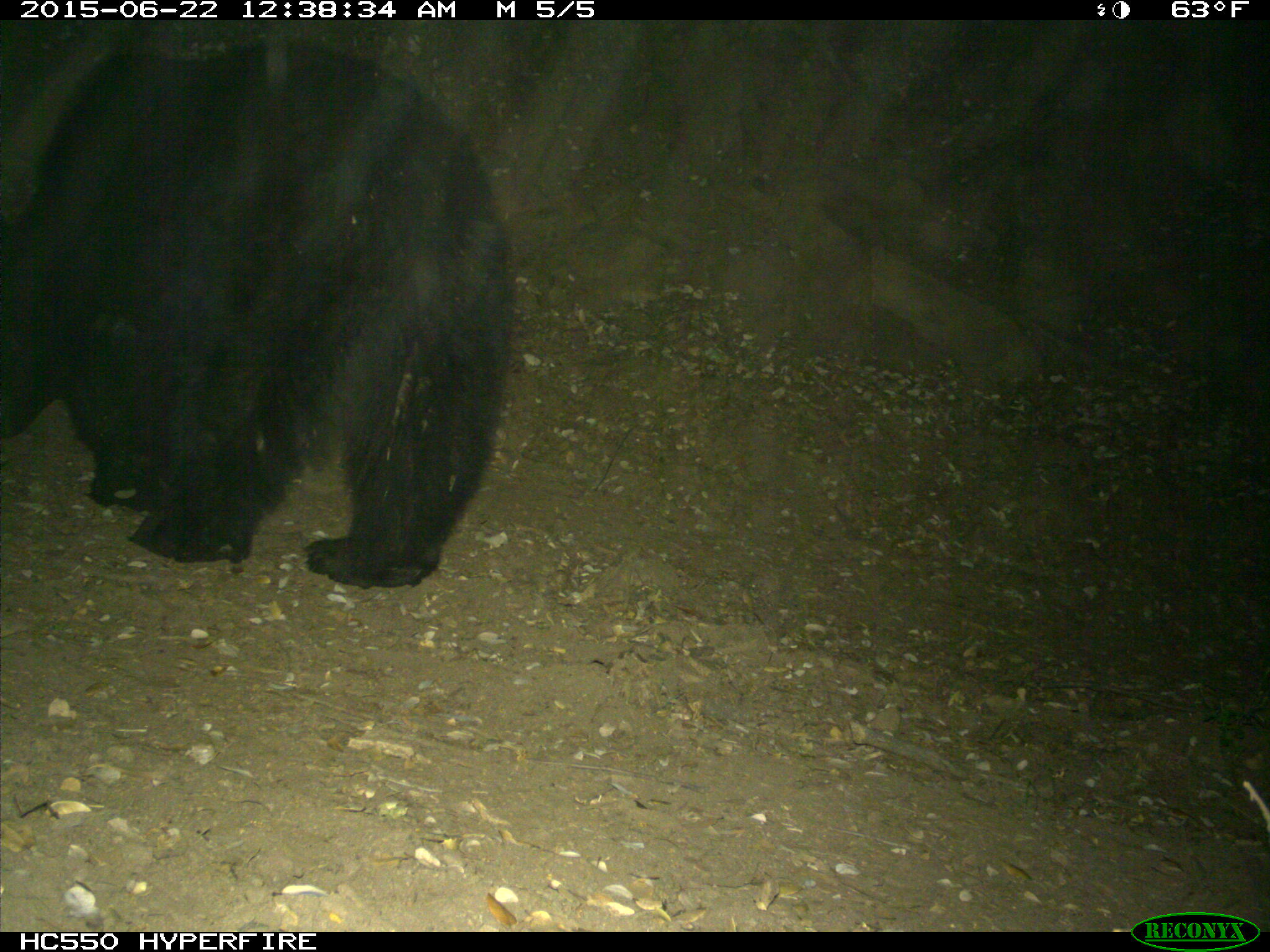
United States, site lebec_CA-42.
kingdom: Animalia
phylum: Chordata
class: Mammalia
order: Carnivora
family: Ursidae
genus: Ursus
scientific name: Ursus americanus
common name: american black bear